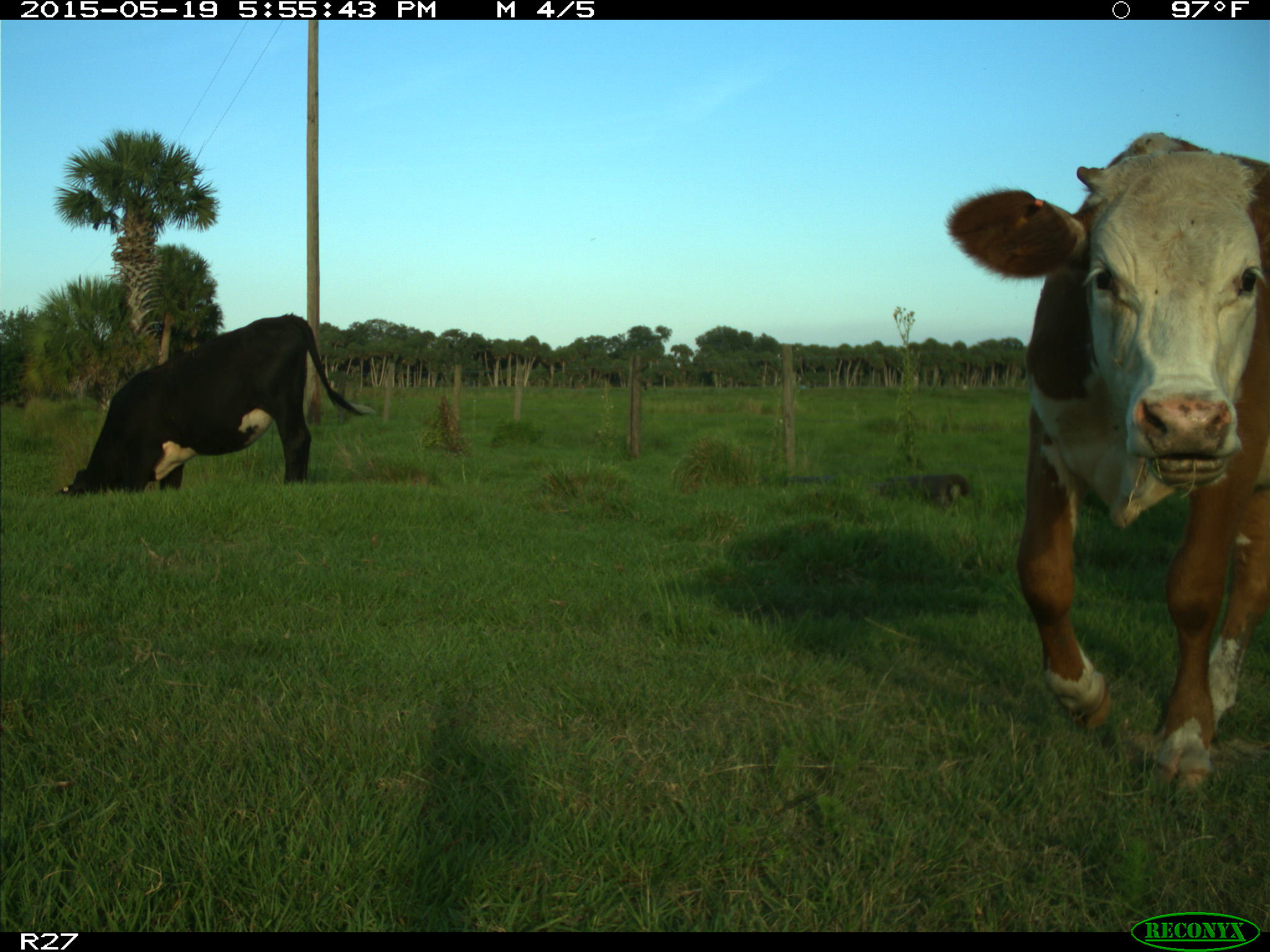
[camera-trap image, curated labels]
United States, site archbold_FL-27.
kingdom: Animalia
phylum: Chordata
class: Mammalia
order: Artiodactyla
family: Bovidae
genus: Bos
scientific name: Bos taurus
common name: domestic cow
Bos taurus (domestic cow).